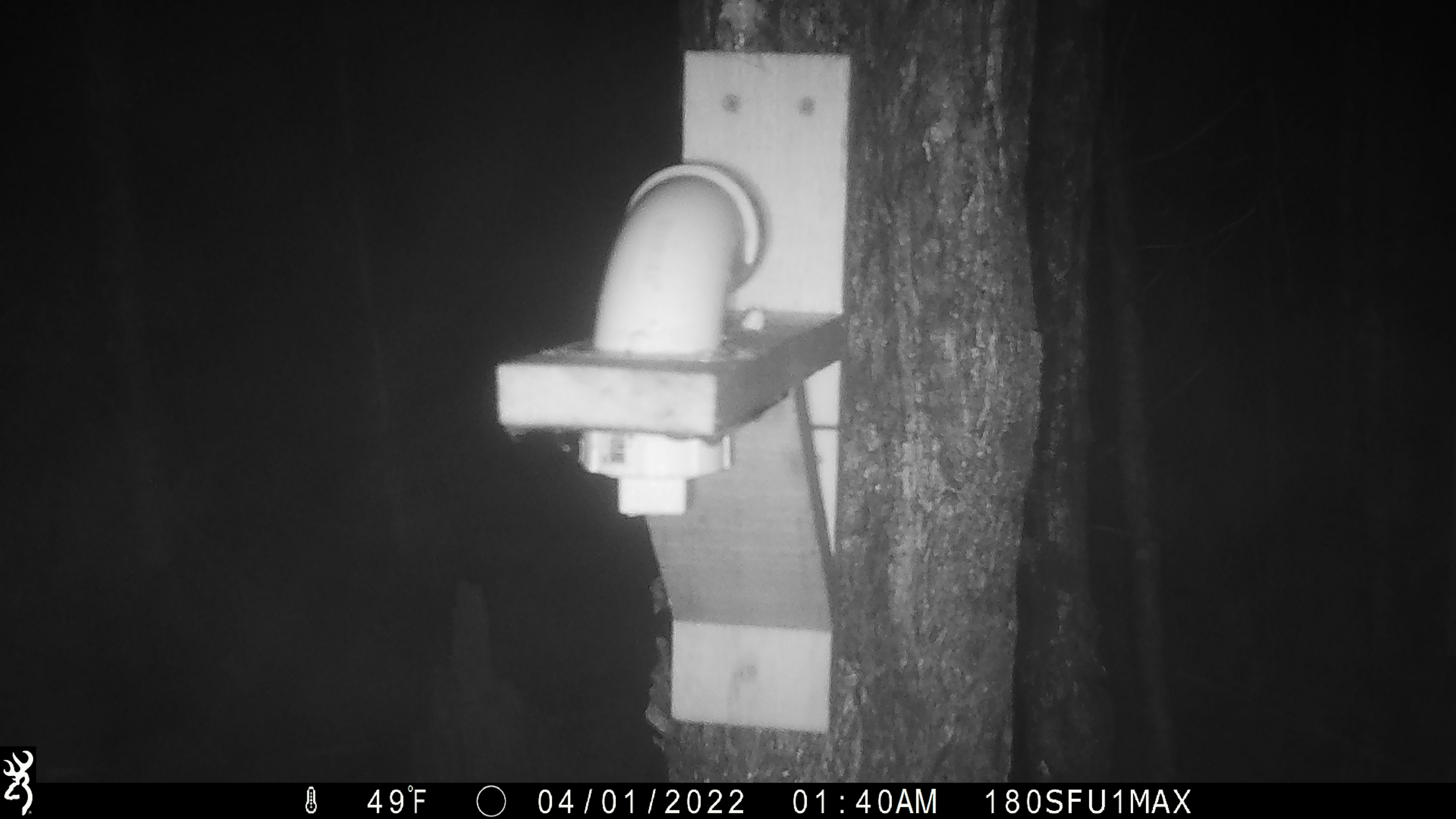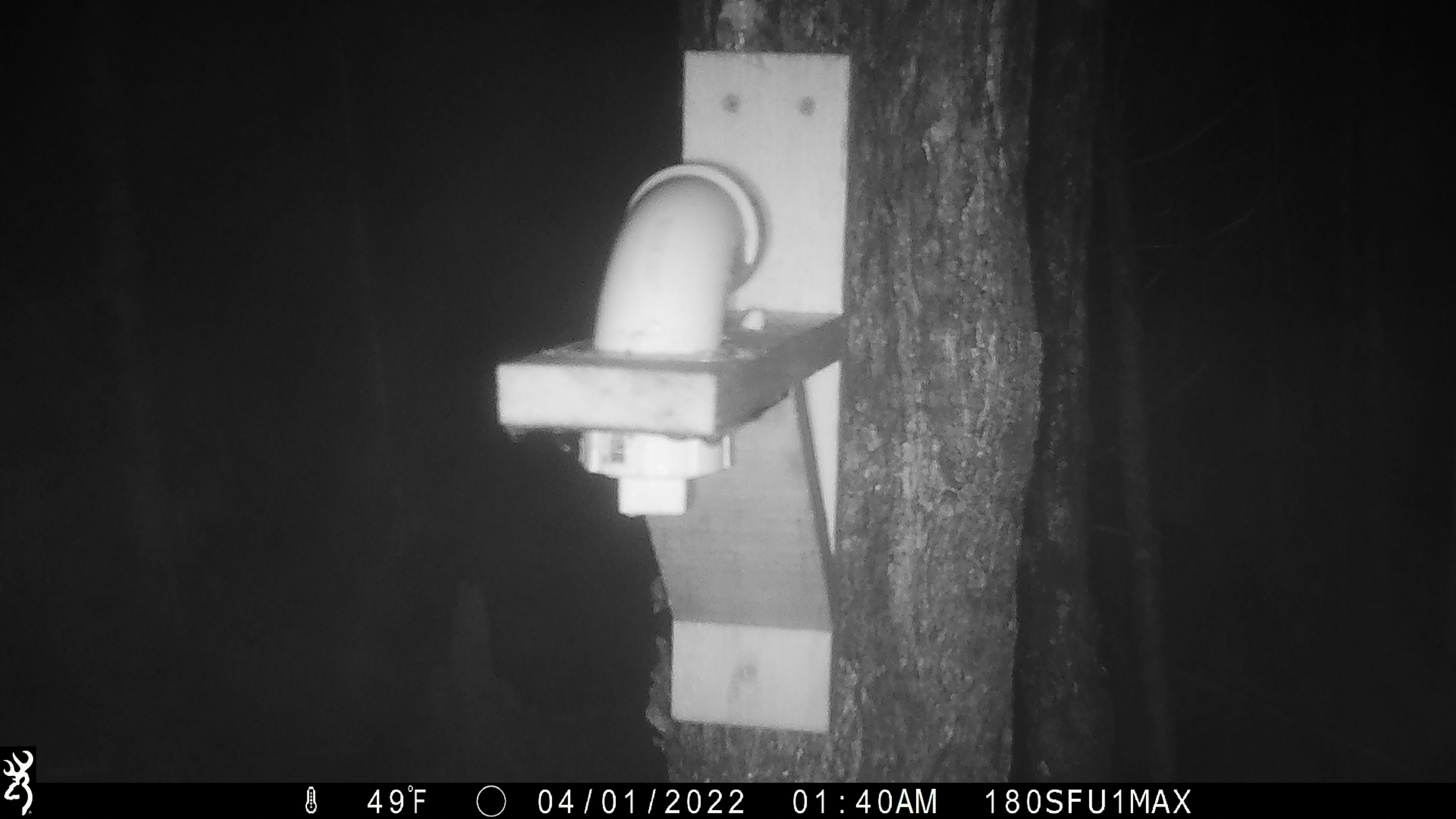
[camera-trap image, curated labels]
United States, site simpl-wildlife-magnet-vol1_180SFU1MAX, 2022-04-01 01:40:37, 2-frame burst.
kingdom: Animalia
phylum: Chordata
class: Mammalia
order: Rodentia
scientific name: Rodentia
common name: mouse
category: mouse sp.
Mouse sp. (mouse) (Rodentia).